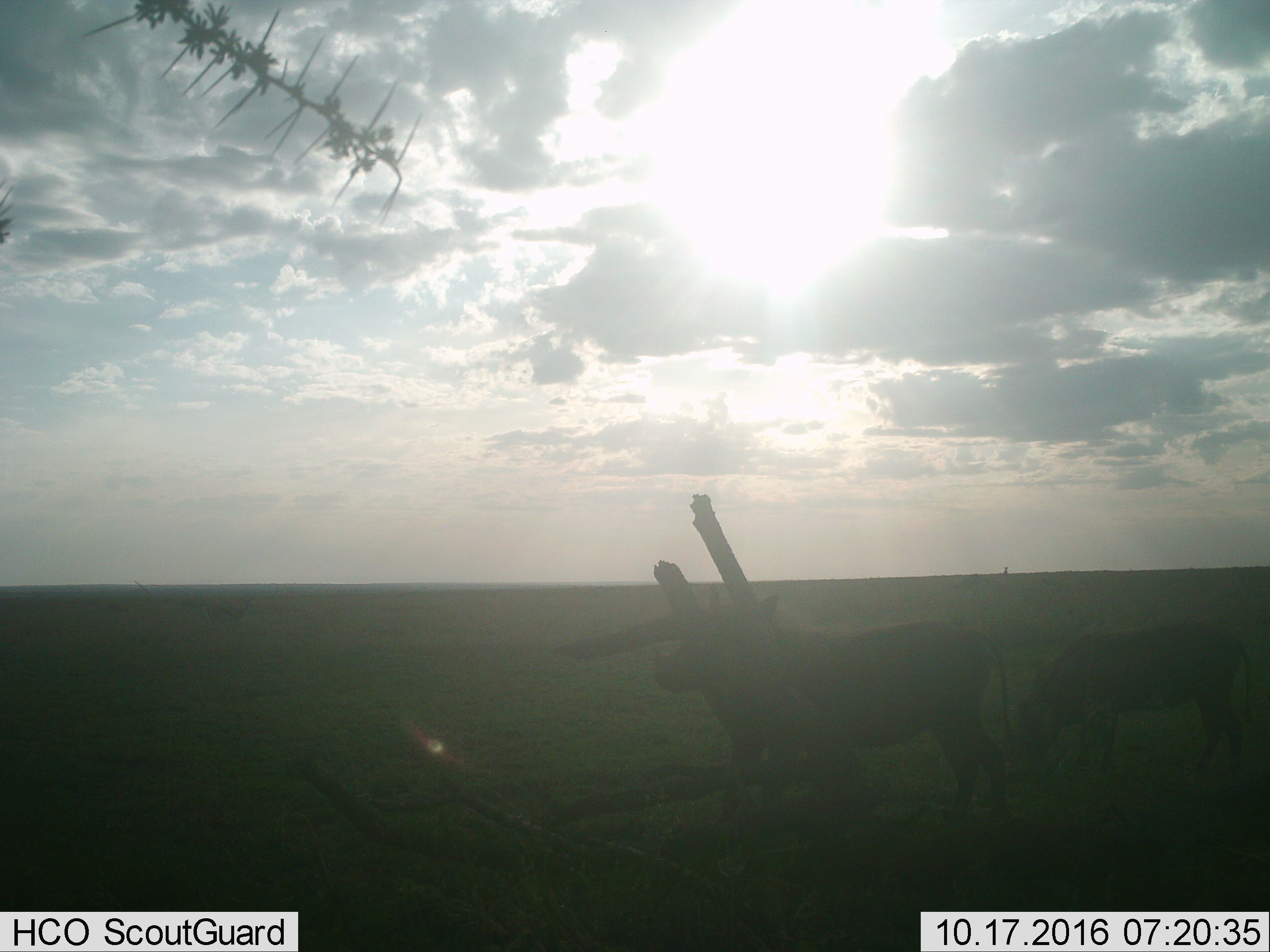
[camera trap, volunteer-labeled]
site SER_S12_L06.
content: unidentified animal